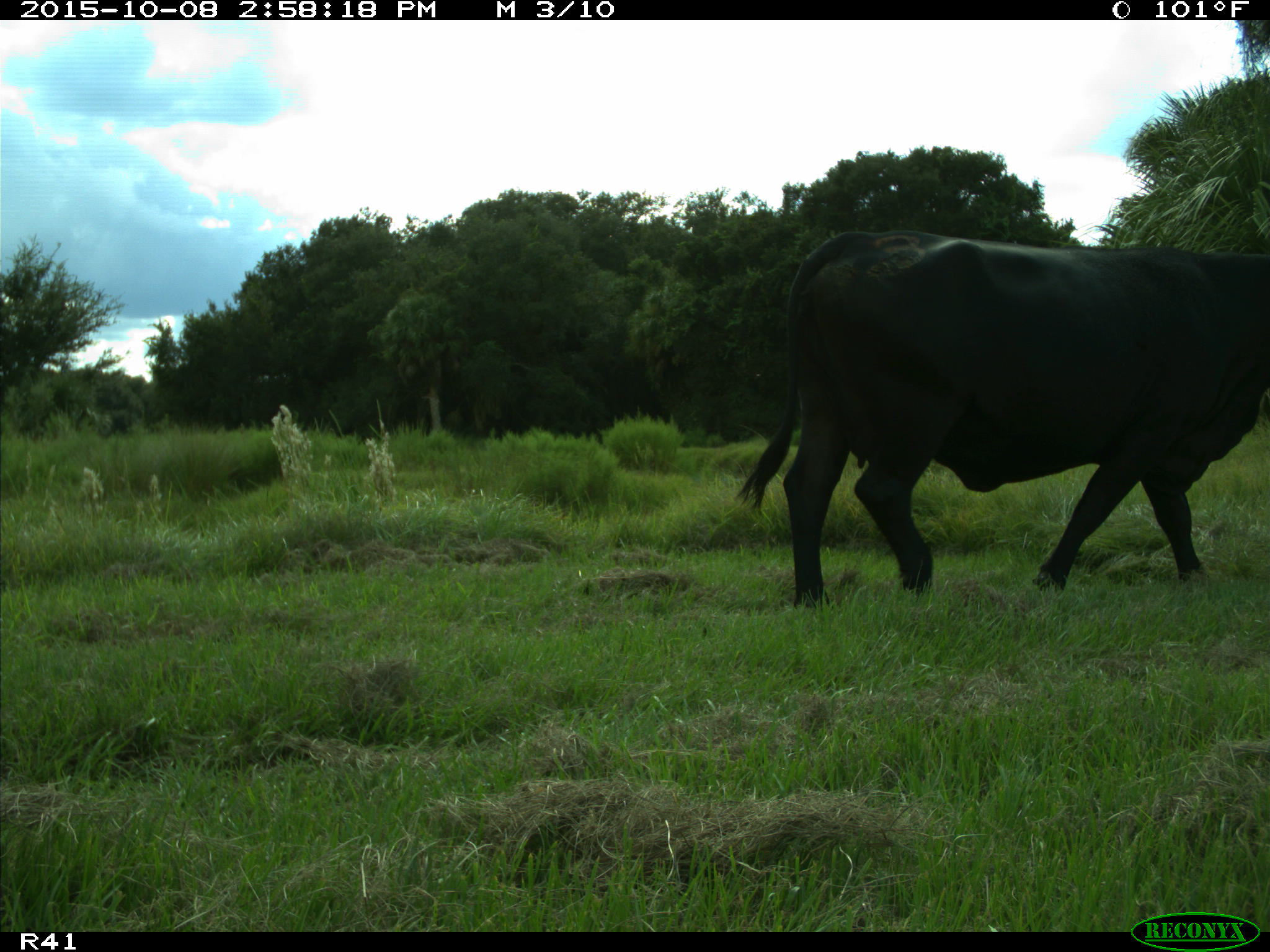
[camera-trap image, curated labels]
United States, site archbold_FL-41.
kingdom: Animalia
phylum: Chordata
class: Mammalia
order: Artiodactyla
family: Bovidae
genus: Bos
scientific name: Bos taurus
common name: domestic cow